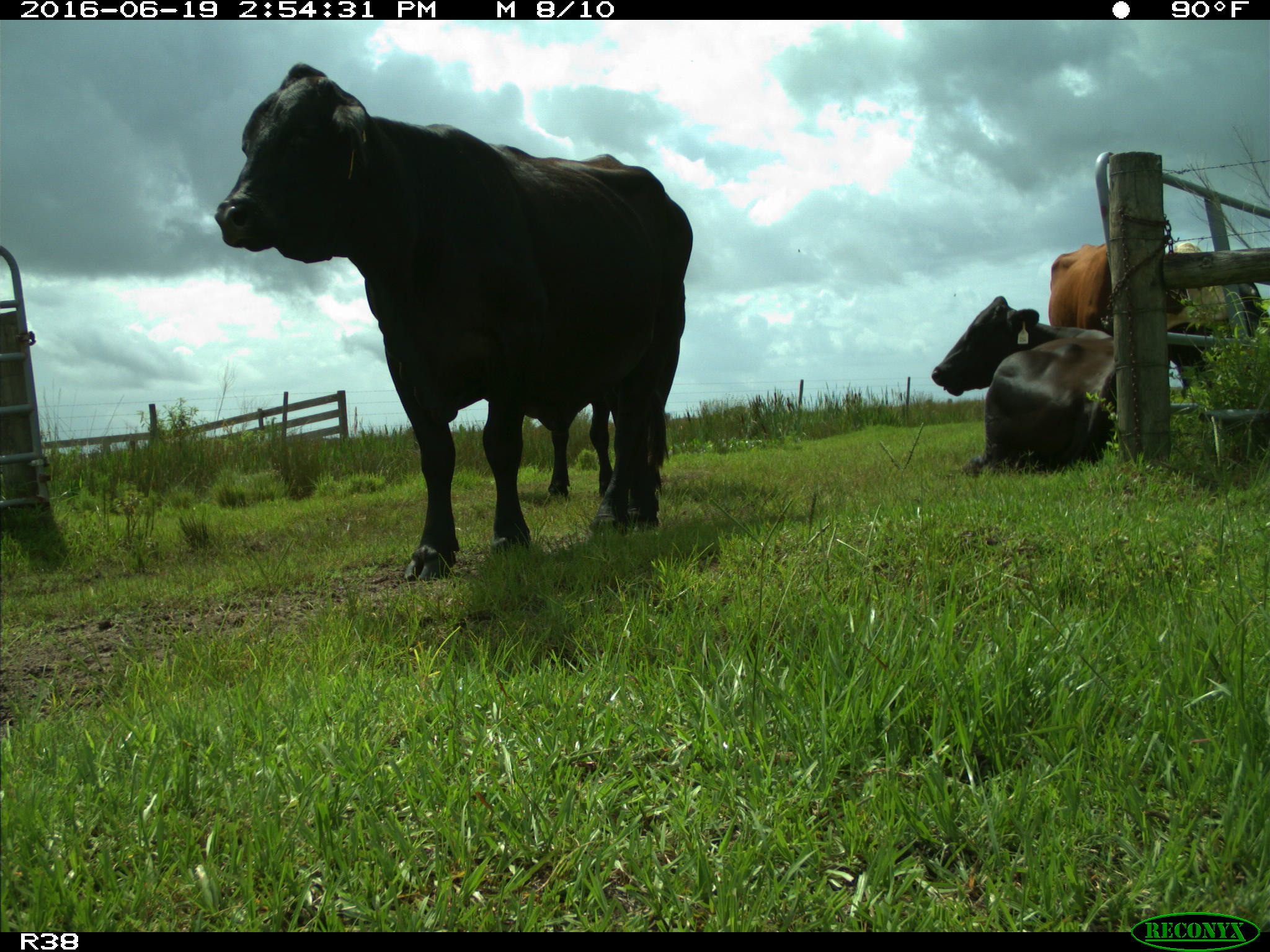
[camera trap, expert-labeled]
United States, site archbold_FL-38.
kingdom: Animalia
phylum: Chordata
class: Mammalia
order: Artiodactyla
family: Bovidae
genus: Bos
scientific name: Bos taurus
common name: domestic cow